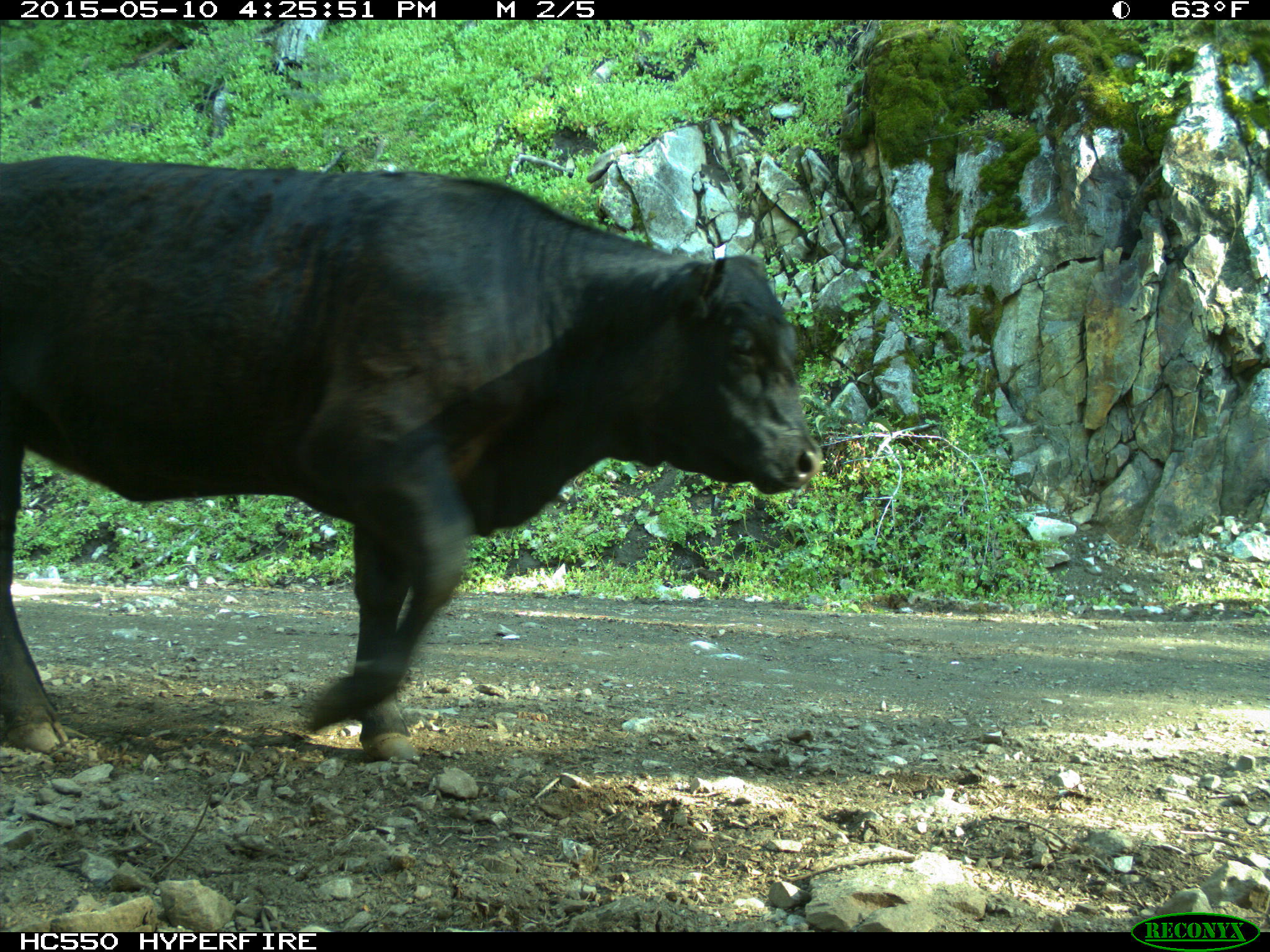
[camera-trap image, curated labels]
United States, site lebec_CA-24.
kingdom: Animalia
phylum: Chordata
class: Mammalia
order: Artiodactyla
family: Bovidae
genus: Bos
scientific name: Bos taurus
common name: domestic cow